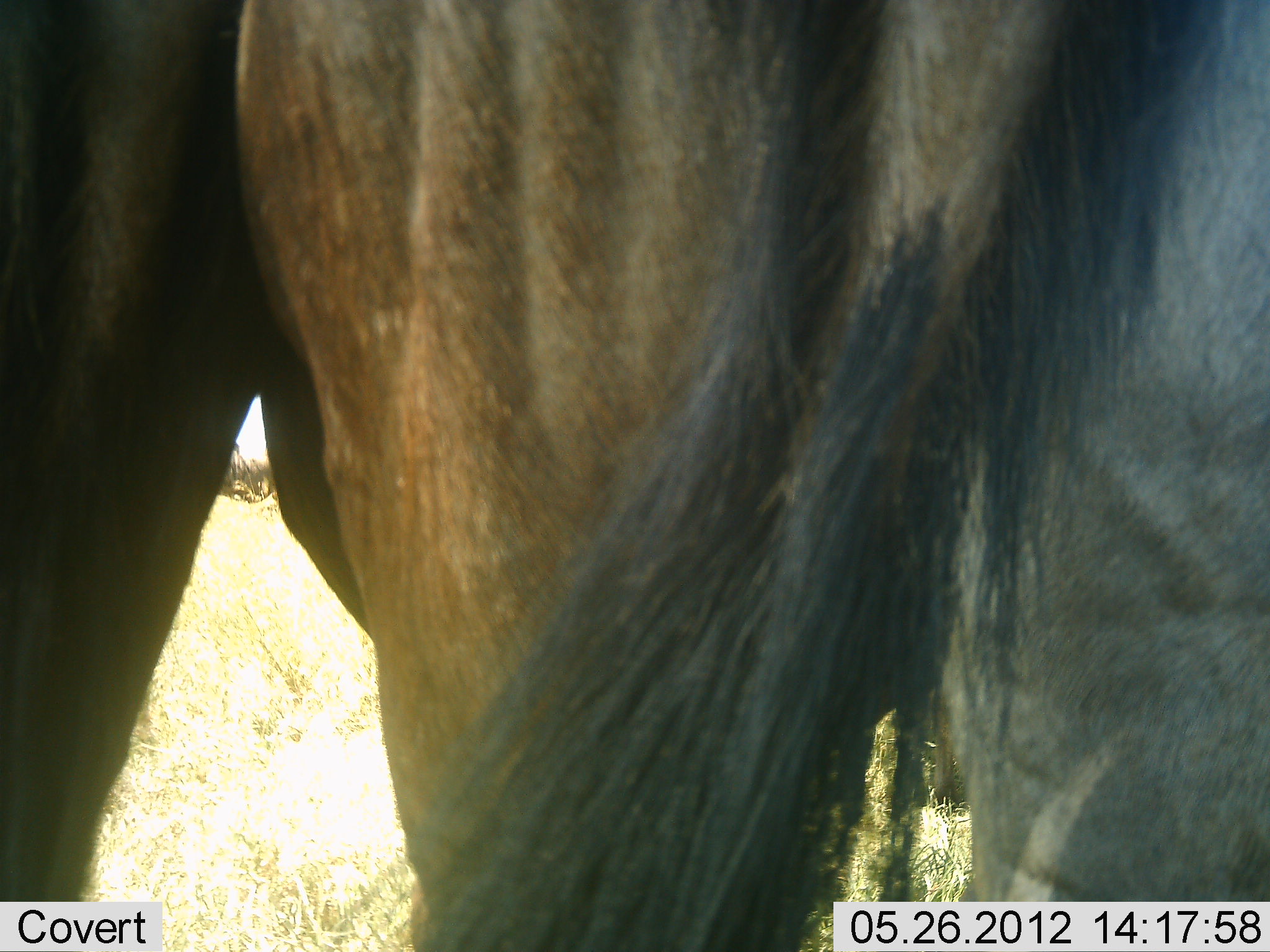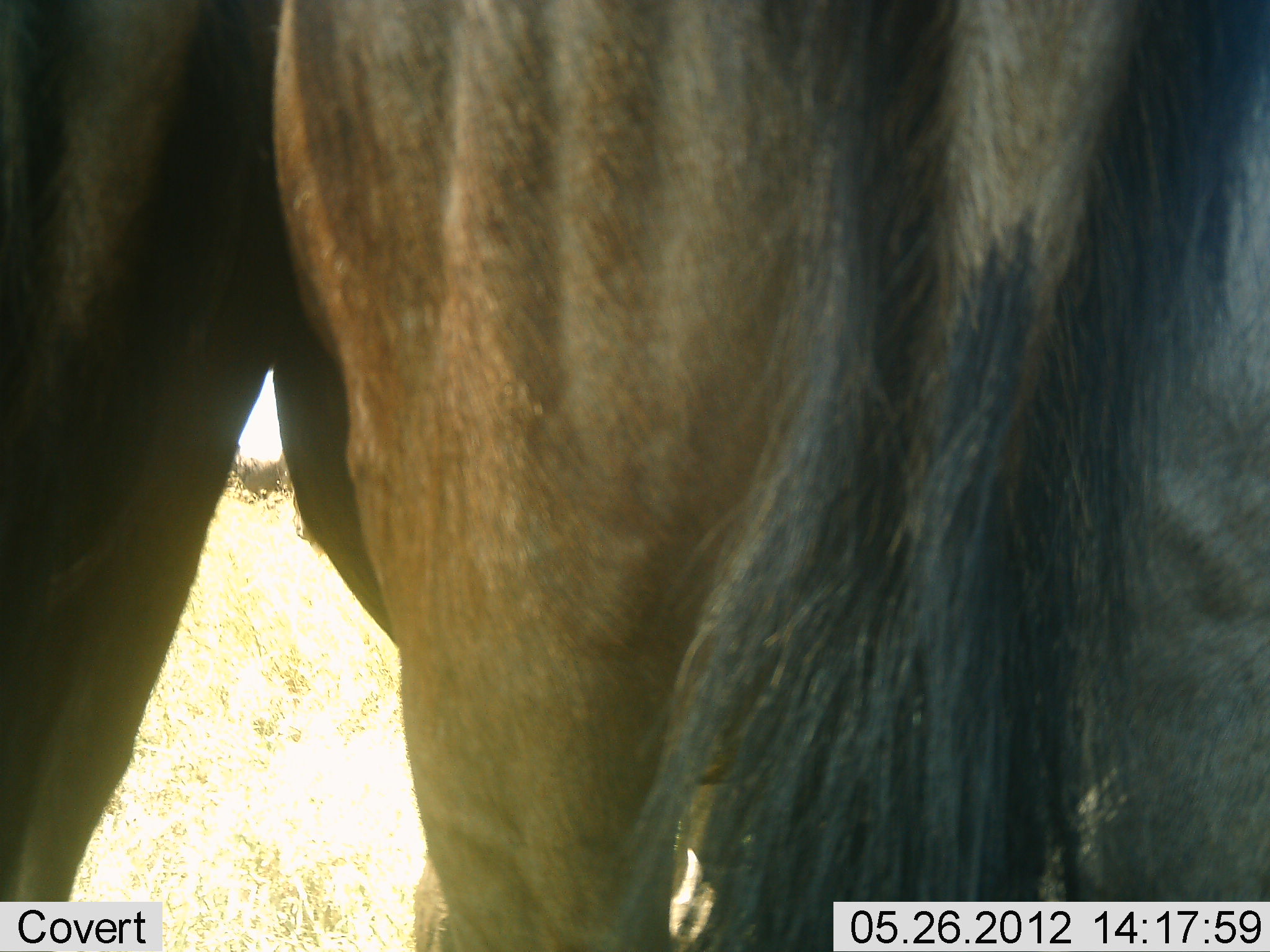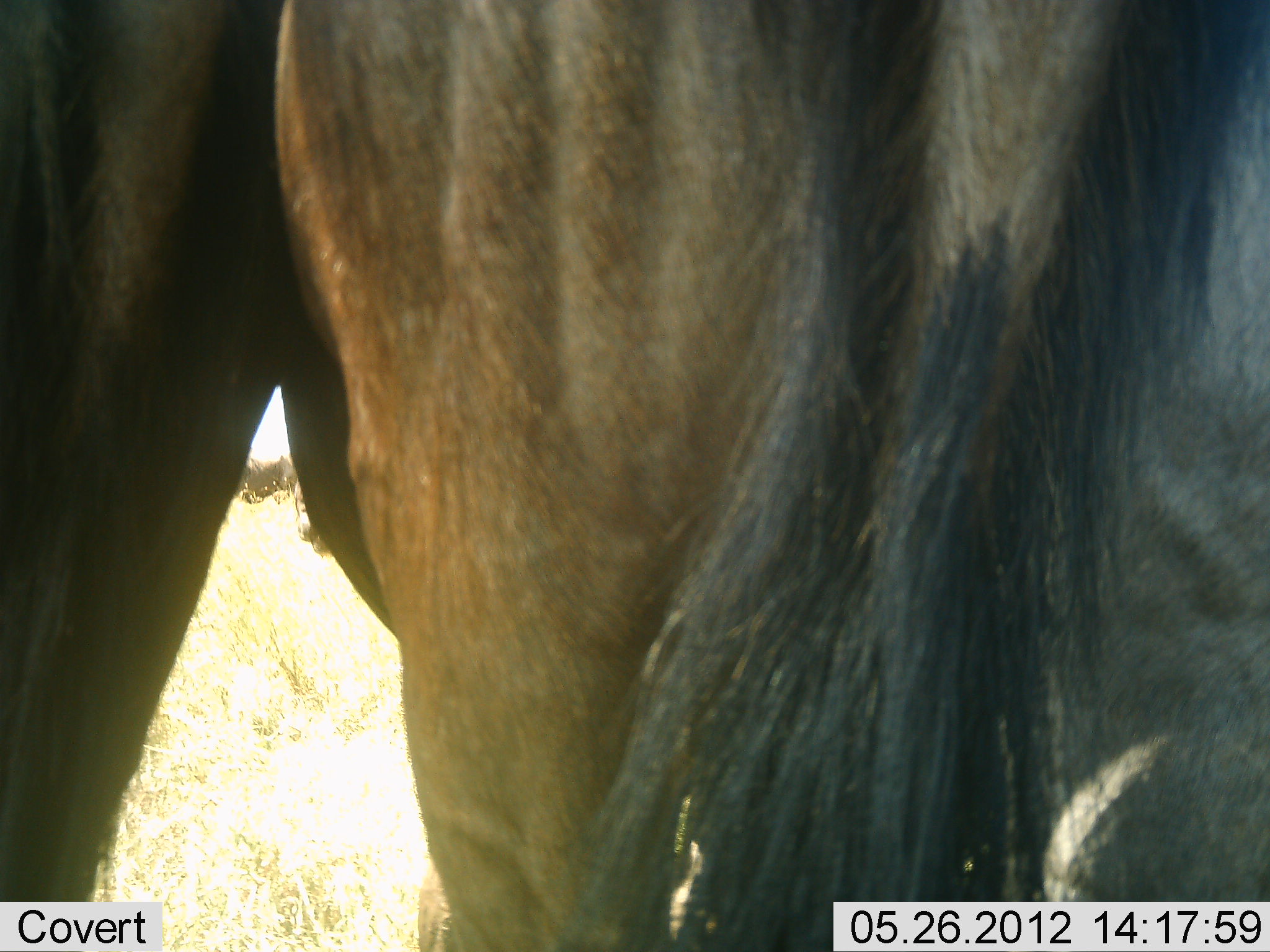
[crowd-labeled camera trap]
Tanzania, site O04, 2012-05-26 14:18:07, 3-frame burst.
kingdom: Animalia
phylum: Chordata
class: Mammalia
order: Artiodactyla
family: Bovidae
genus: Connochaetes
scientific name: Connochaetes taurinus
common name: blue wildebeest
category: wildebeest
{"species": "wildebeest (blue wildebeest) (Connochaetes taurinus)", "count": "2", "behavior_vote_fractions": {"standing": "90%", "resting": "10%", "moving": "0%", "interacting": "10%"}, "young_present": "0%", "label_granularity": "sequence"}